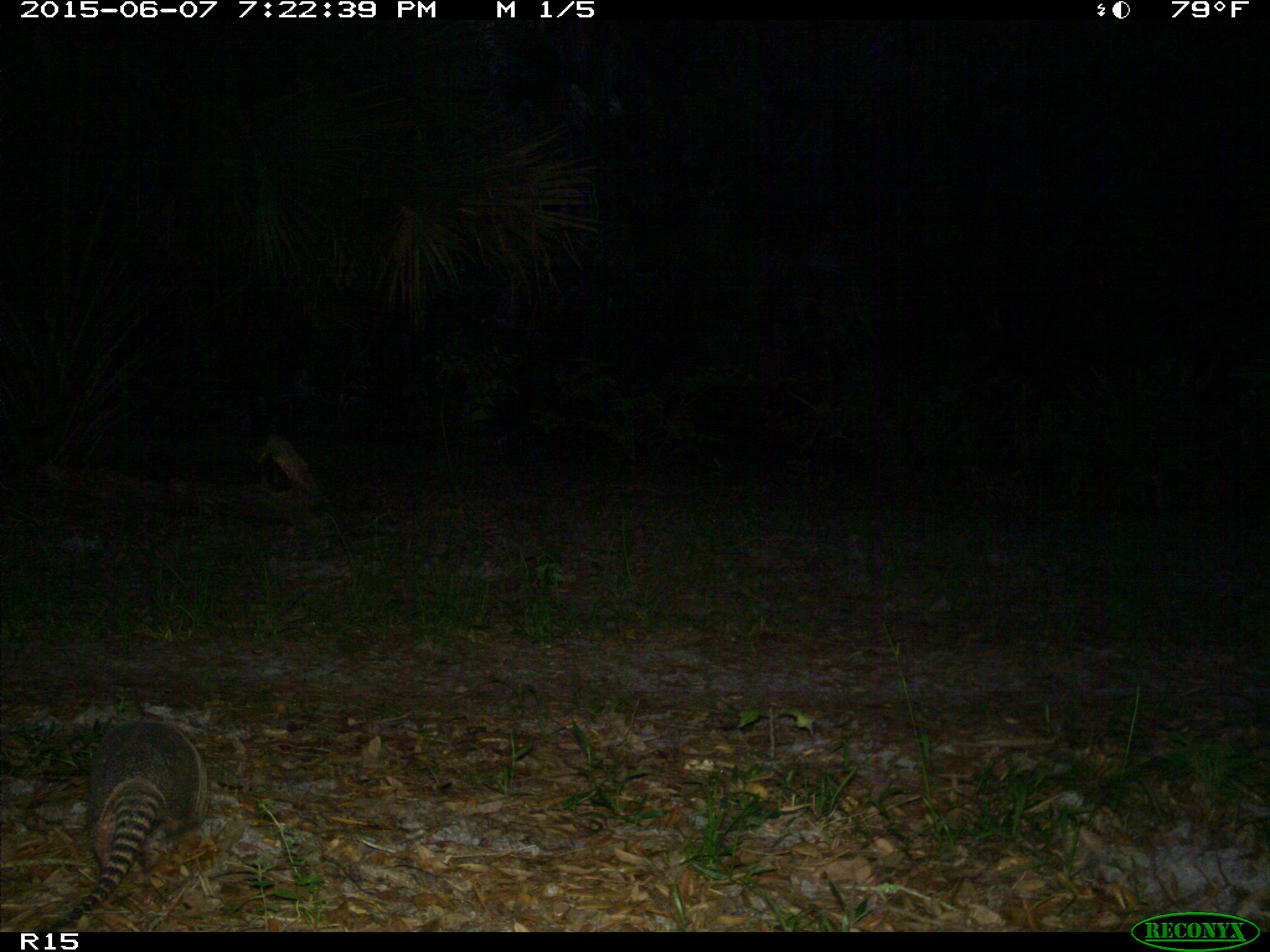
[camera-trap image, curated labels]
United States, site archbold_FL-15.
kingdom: Animalia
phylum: Chordata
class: Mammalia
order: Cingulata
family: Dasypodidae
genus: Dasypus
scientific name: Dasypus novemcinctus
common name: nine-banded armadillo